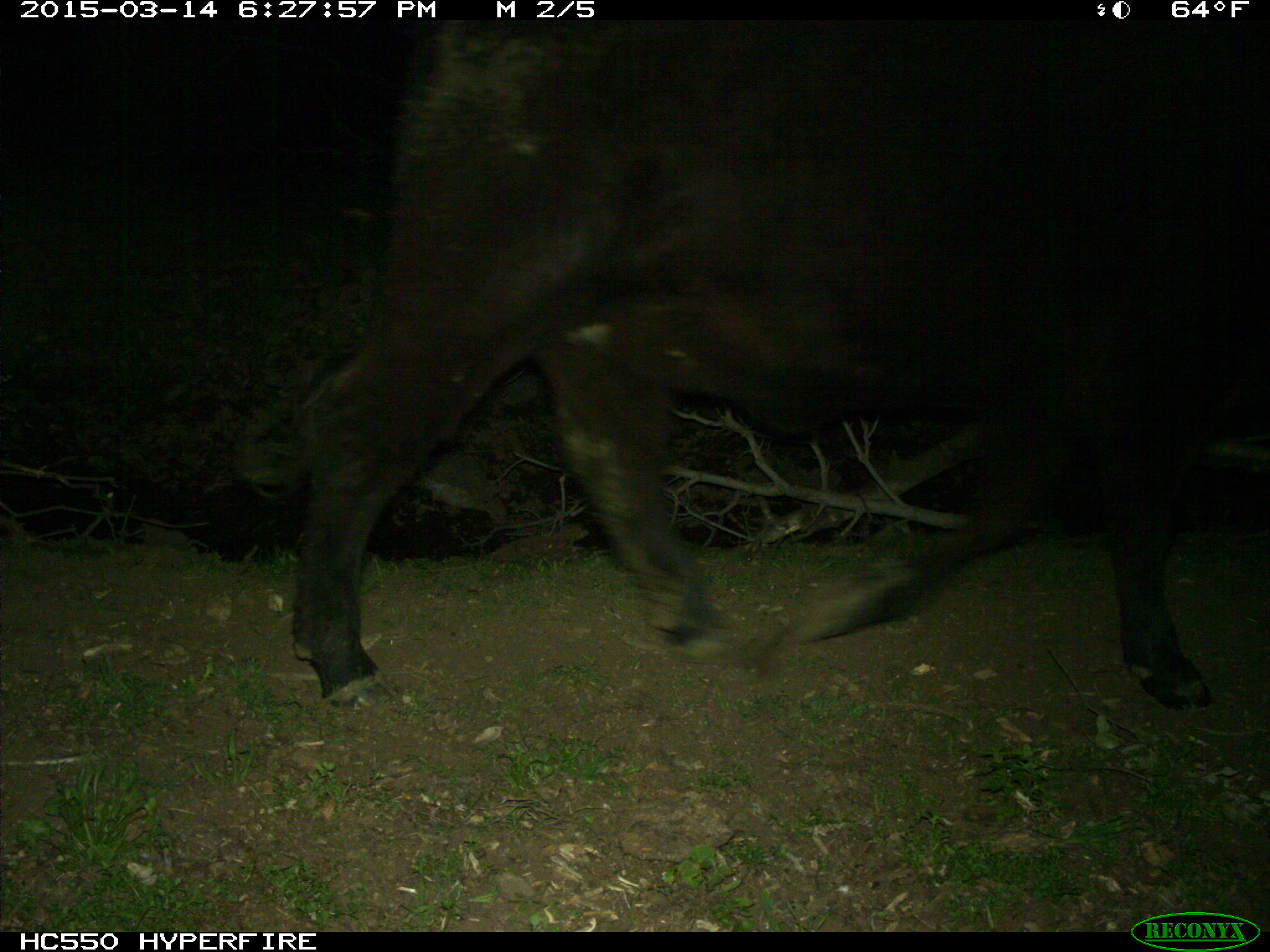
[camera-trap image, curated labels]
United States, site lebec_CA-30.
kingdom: Animalia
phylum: Chordata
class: Mammalia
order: Artiodactyla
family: Bovidae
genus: Bos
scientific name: Bos taurus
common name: domestic cow